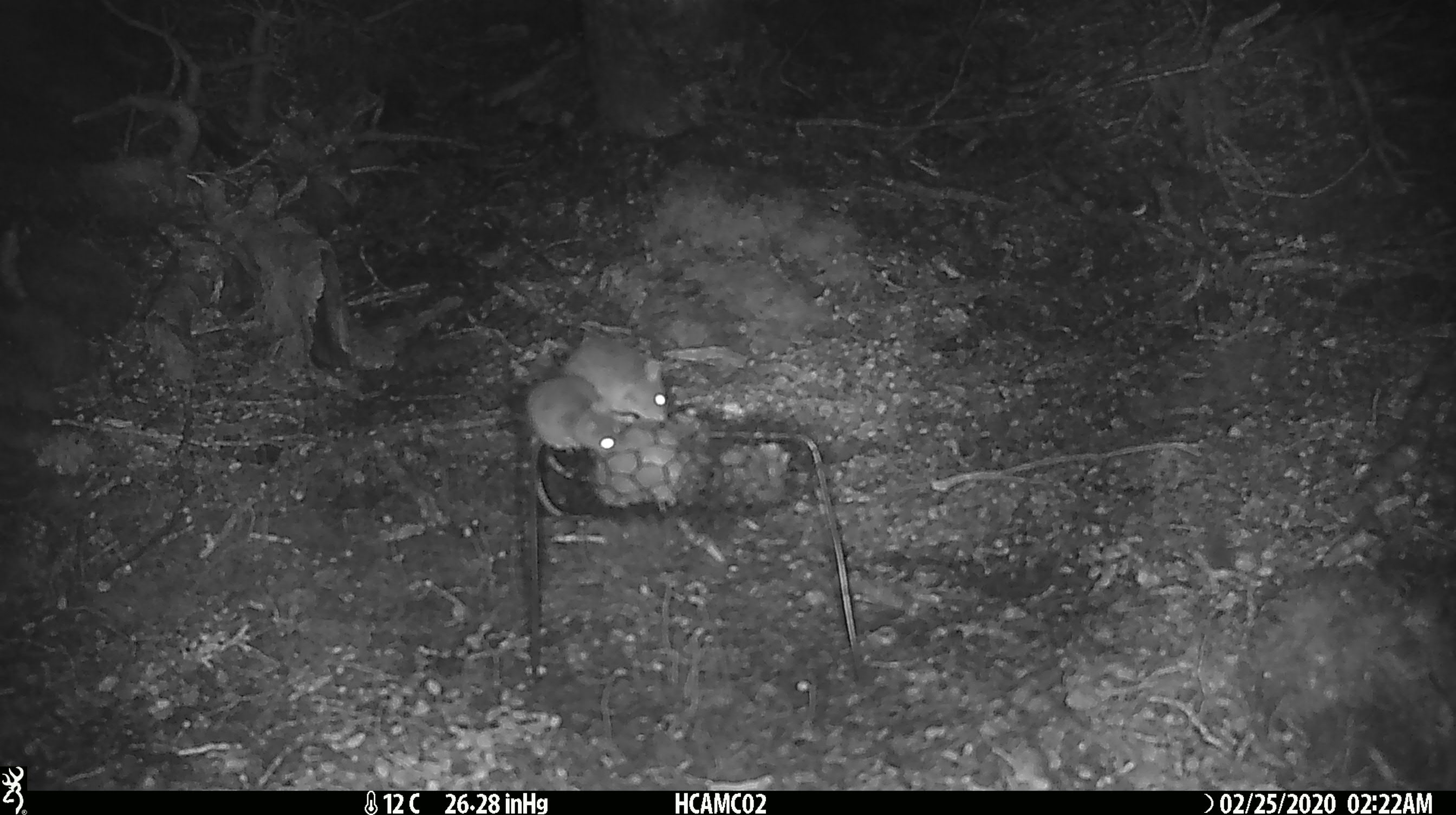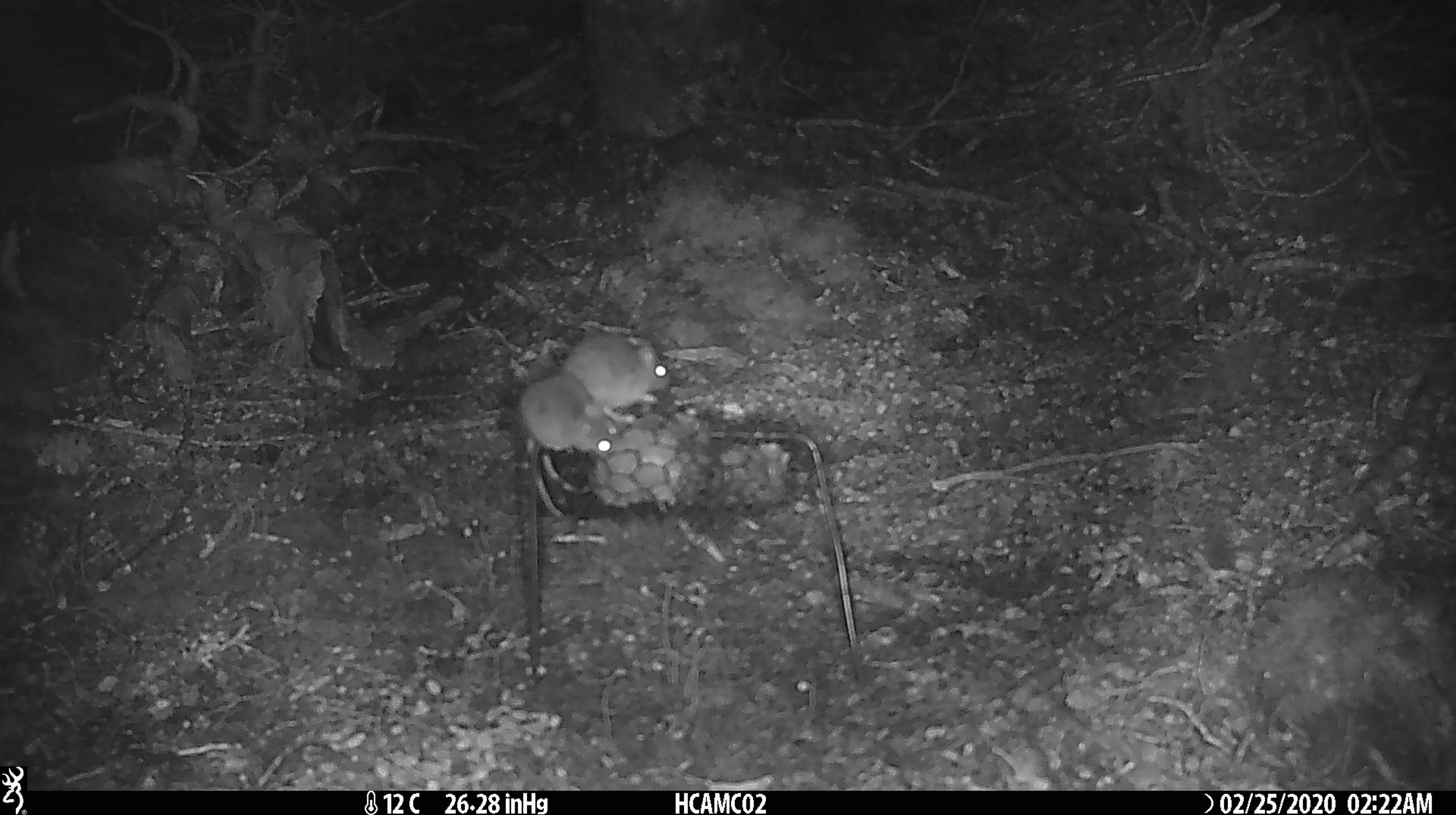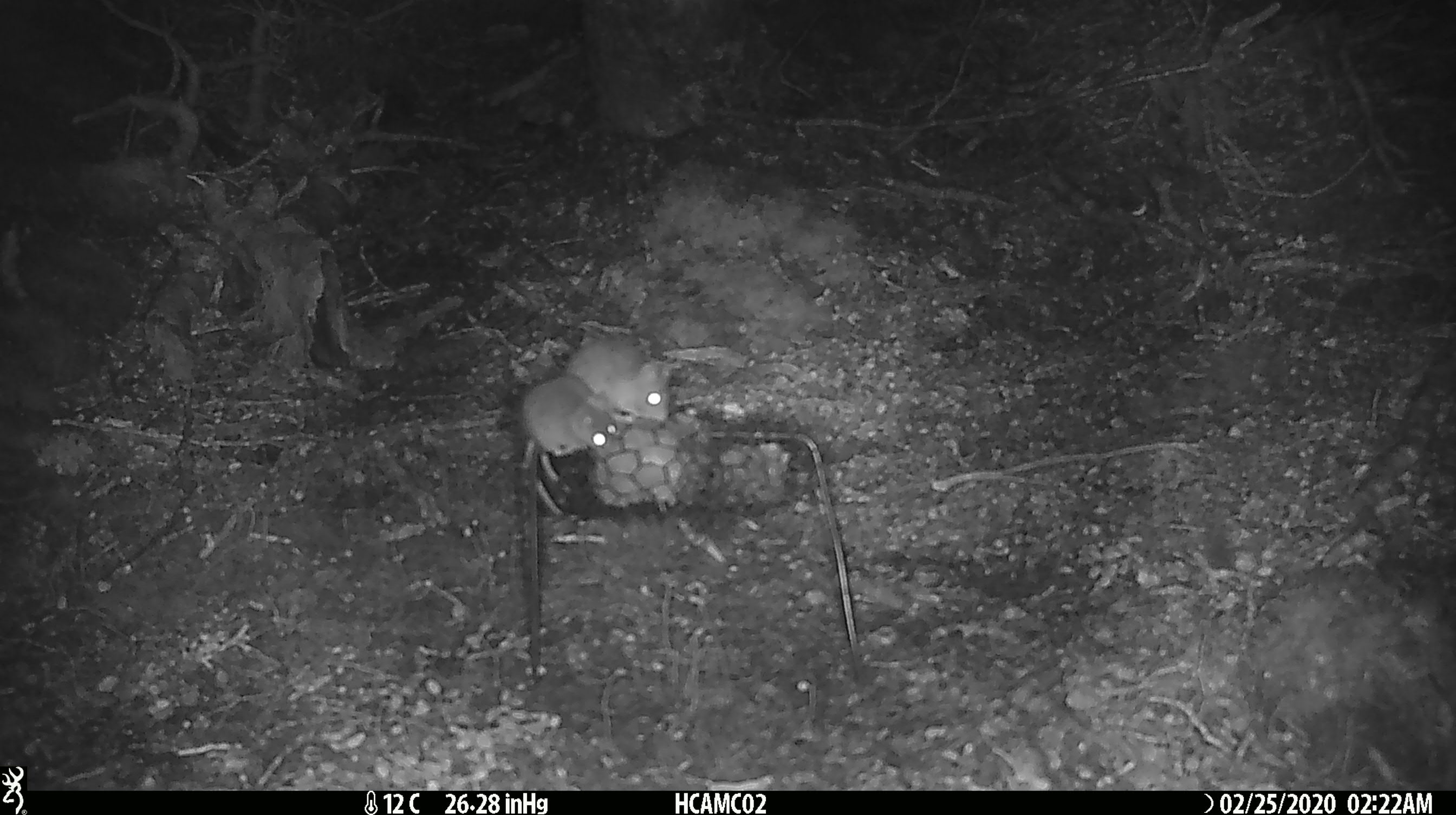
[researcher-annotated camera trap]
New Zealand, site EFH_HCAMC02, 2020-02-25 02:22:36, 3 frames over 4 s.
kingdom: Animalia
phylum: Chordata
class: Mammalia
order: Rodentia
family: Muridae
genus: Mus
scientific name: Mus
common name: mouse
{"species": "mouse (Mus)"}